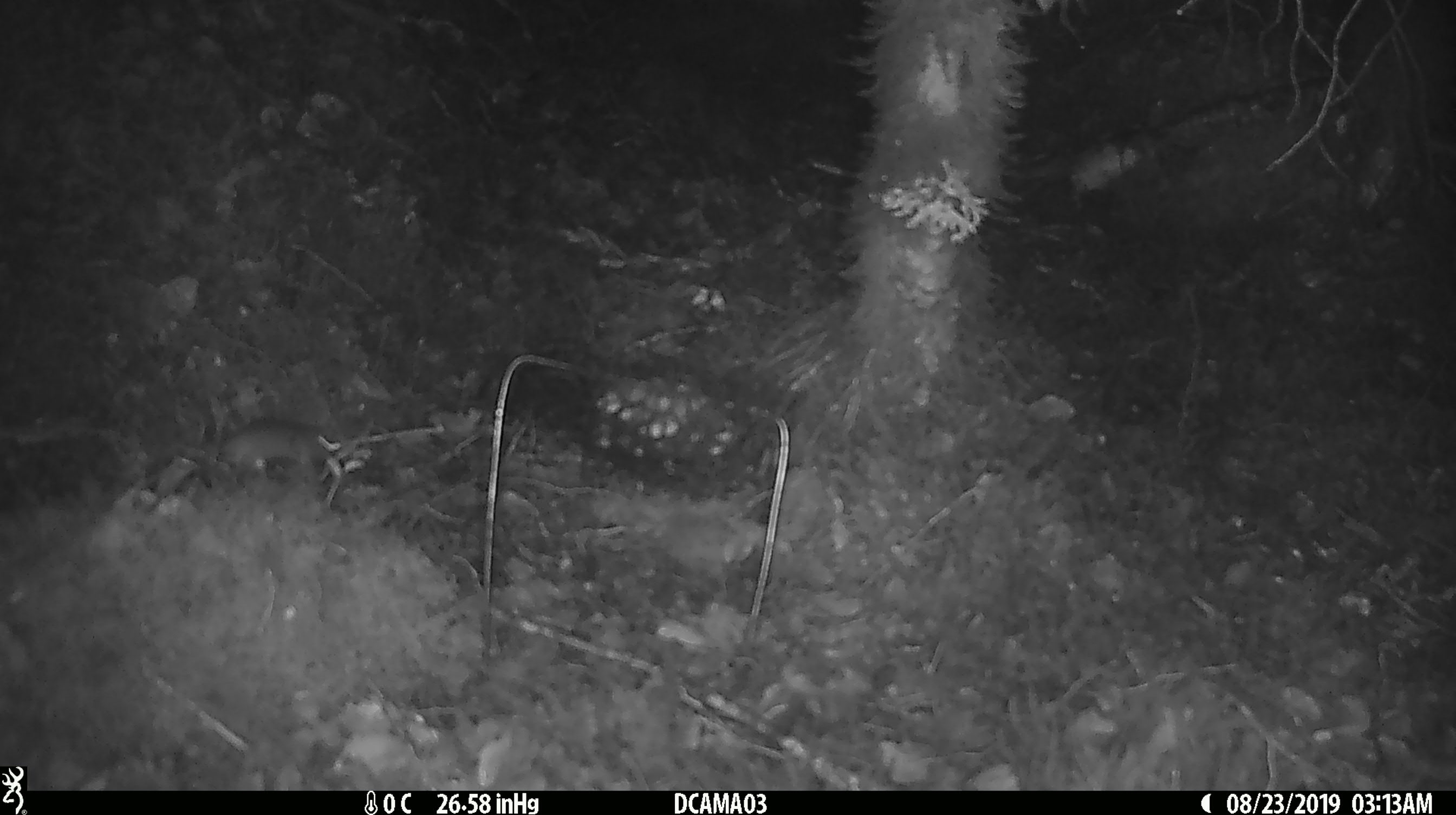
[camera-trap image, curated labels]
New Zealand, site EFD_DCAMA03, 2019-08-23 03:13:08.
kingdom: Animalia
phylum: Chordata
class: Mammalia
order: Rodentia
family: Muridae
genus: Mus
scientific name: Mus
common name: mouse